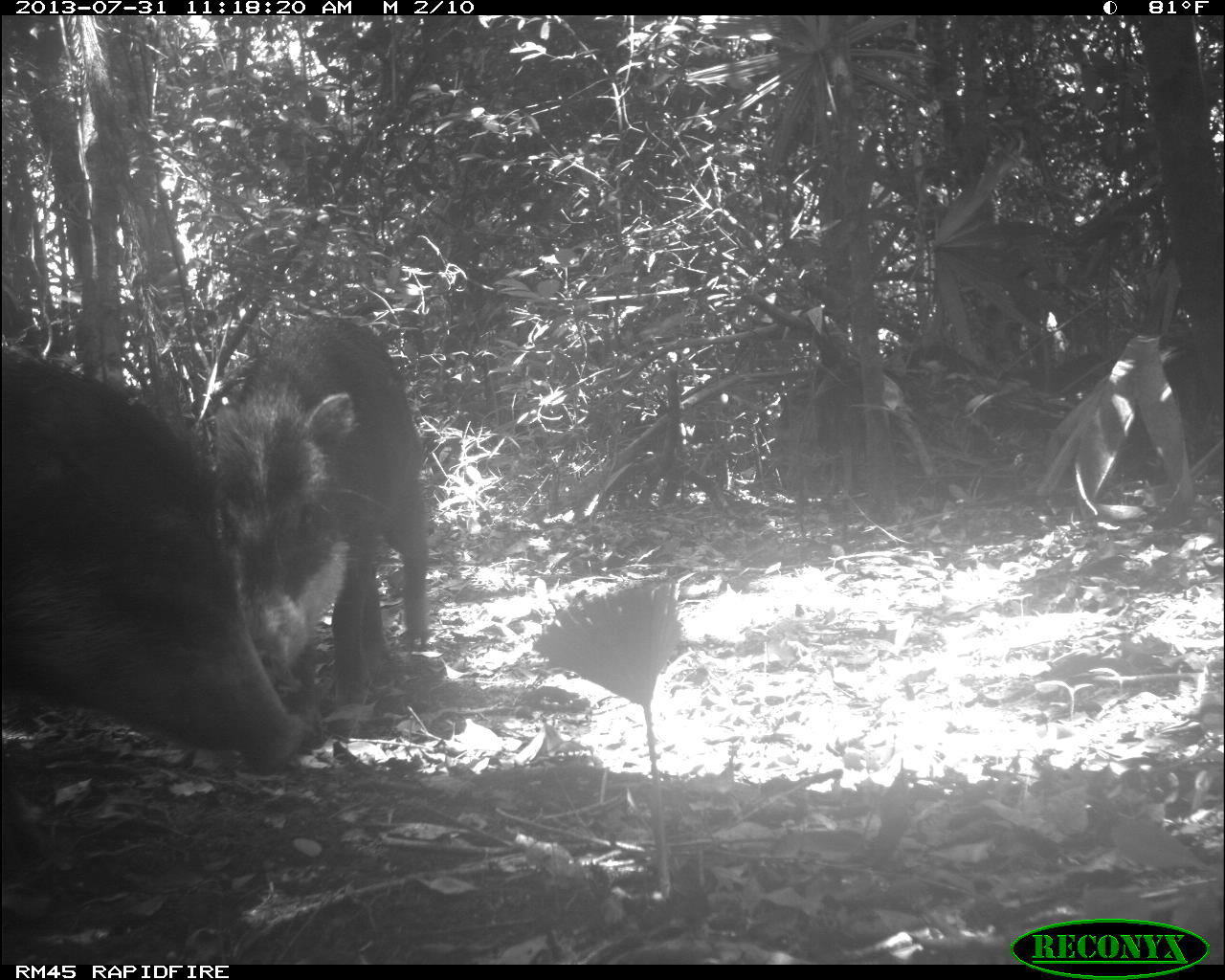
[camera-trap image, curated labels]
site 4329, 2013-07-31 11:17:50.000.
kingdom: Animalia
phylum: Chordata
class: Mammalia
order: Artiodactyla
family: Tayassuidae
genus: Tayassu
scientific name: Tayassu pecari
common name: white-lipped peccary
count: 3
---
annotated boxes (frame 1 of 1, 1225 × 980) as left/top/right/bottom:
tayassu pecari: 0/342/306/776; 199/312/431/710